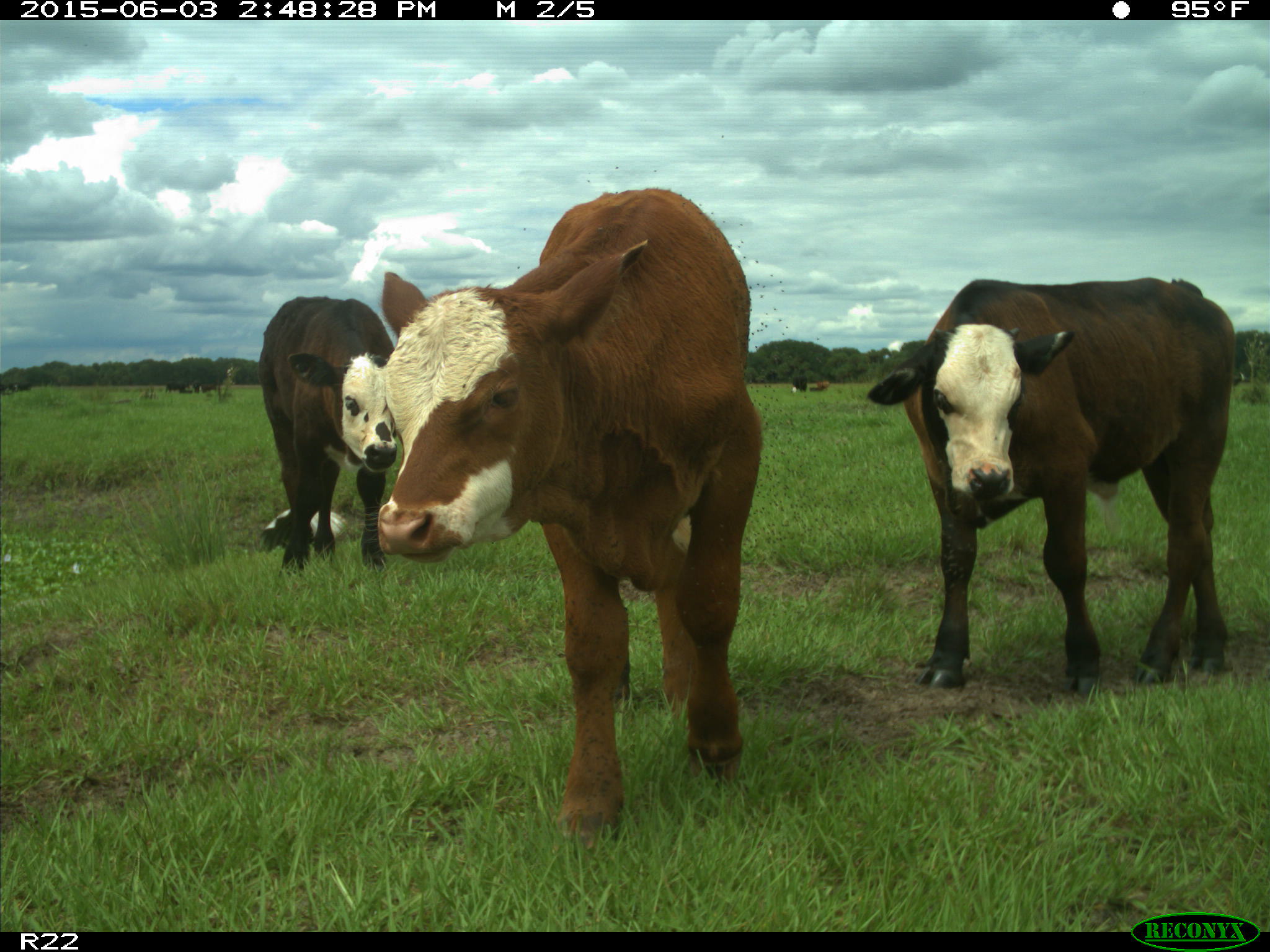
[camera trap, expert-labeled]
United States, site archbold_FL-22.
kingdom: Animalia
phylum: Chordata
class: Mammalia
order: Artiodactyla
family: Bovidae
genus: Bos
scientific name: Bos taurus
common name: domestic cow